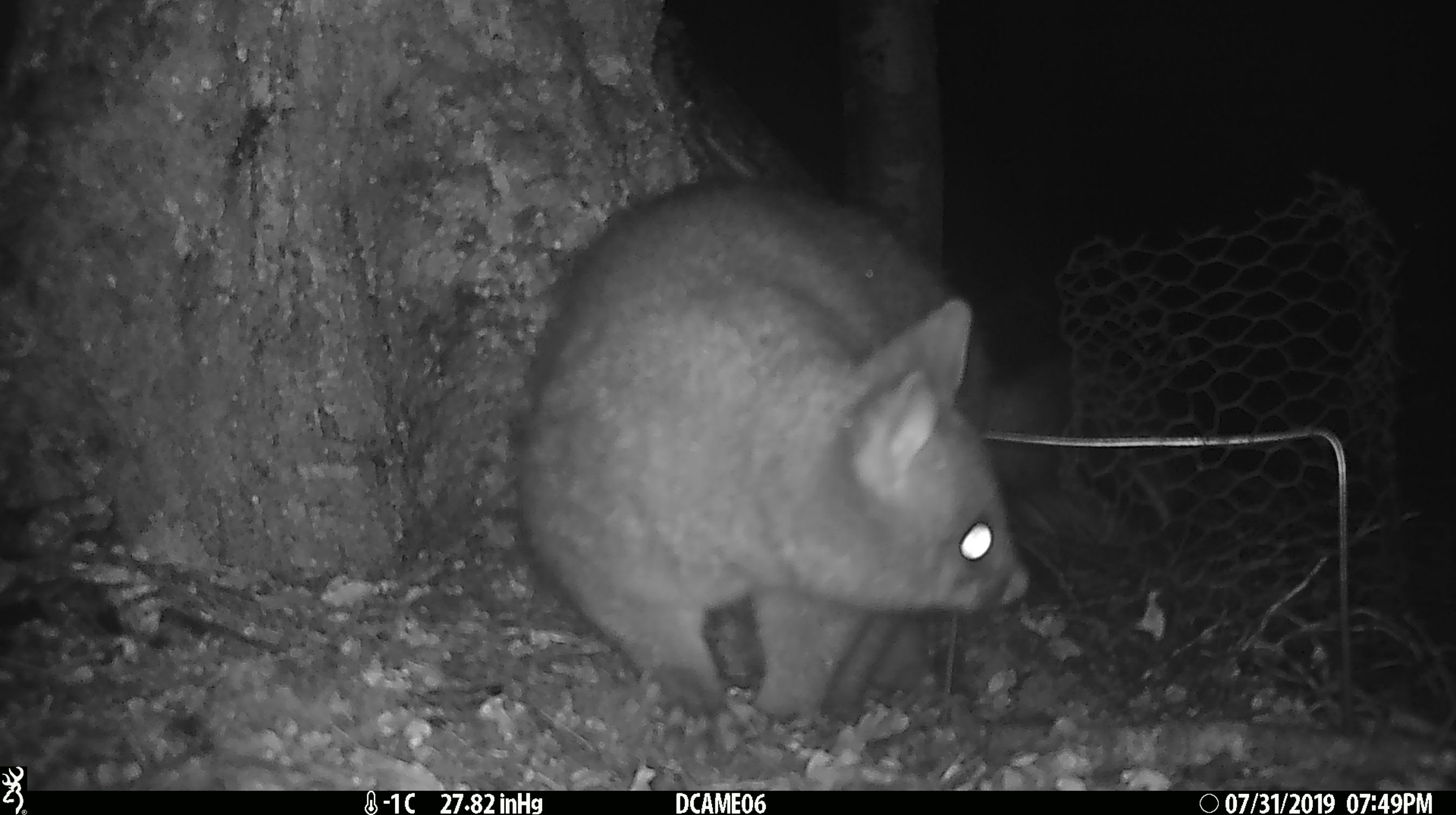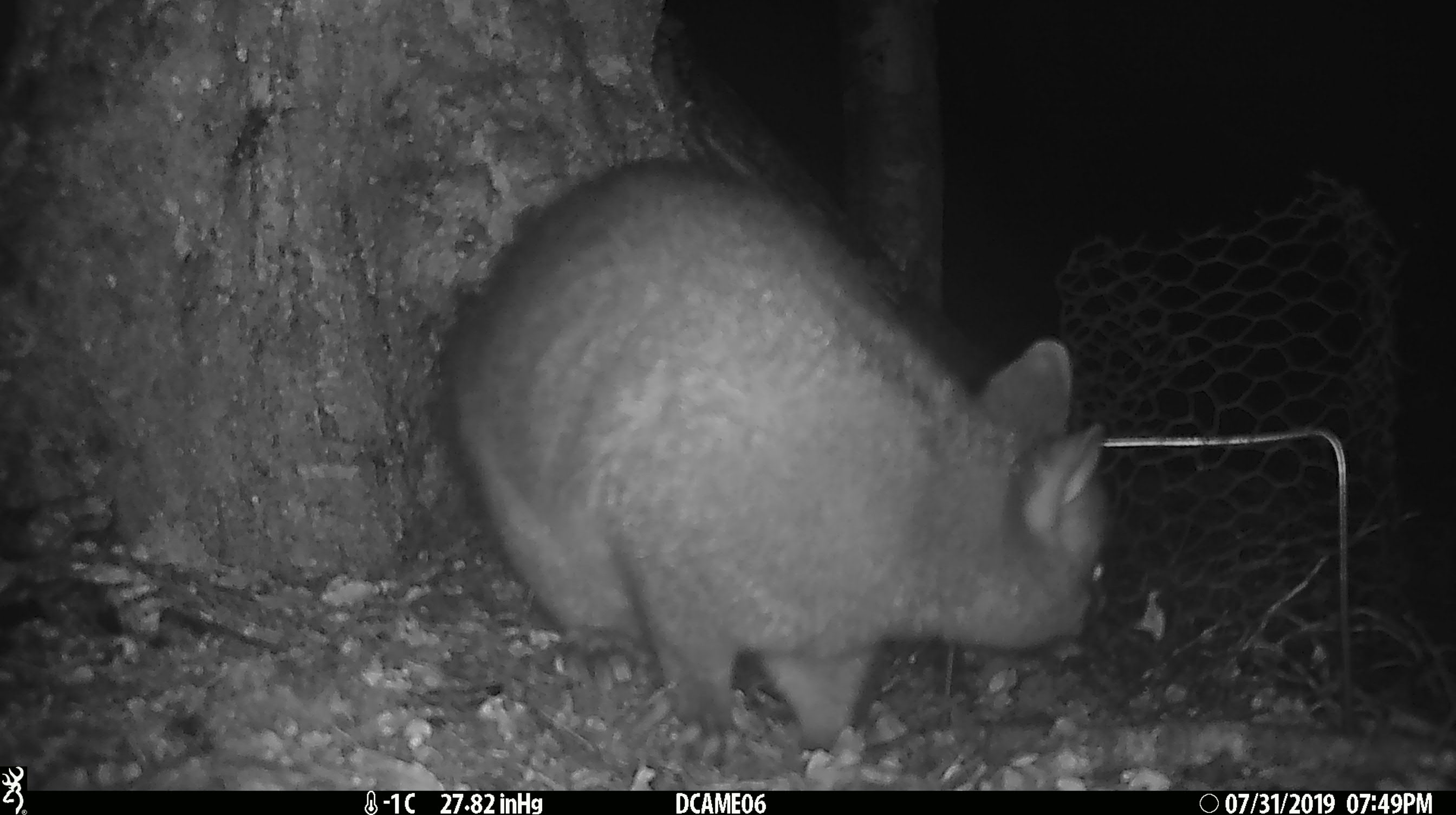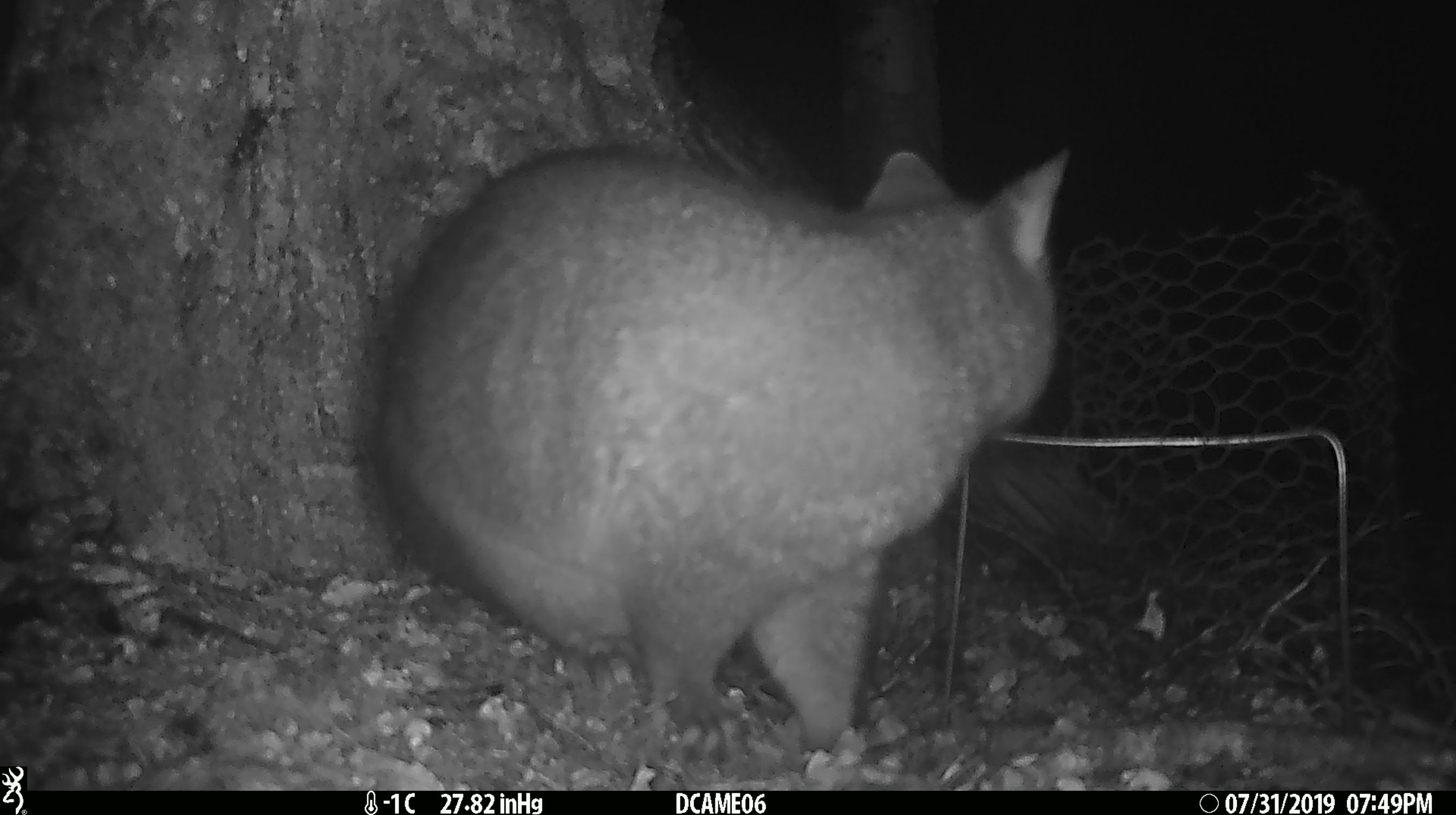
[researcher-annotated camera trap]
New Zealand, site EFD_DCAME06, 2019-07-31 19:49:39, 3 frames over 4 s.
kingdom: Animalia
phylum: Chordata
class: Mammalia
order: Diprotodontia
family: Phalangeridae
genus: Trichosurus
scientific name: Trichosurus vulpecula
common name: common brushtail possum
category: possum